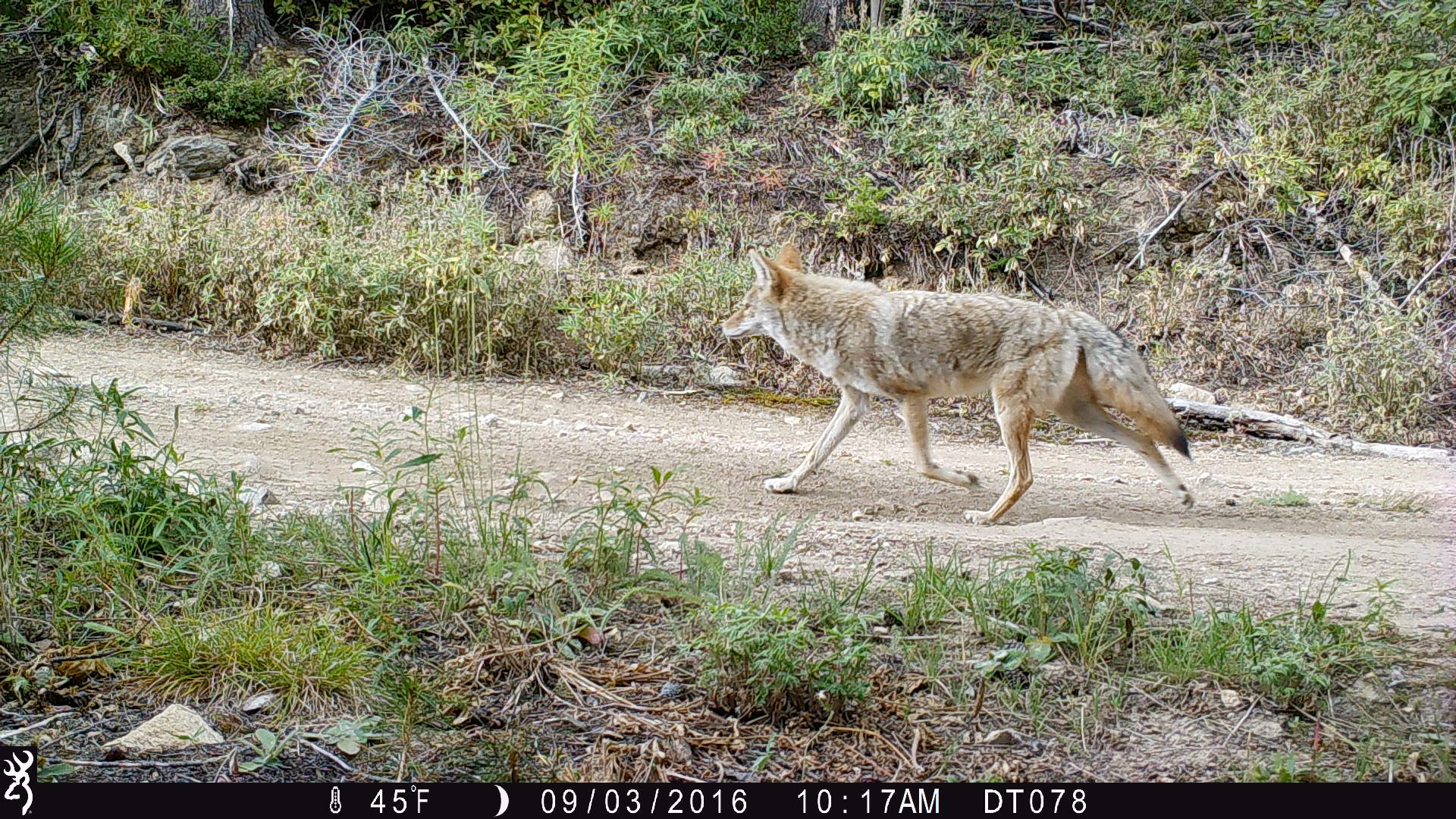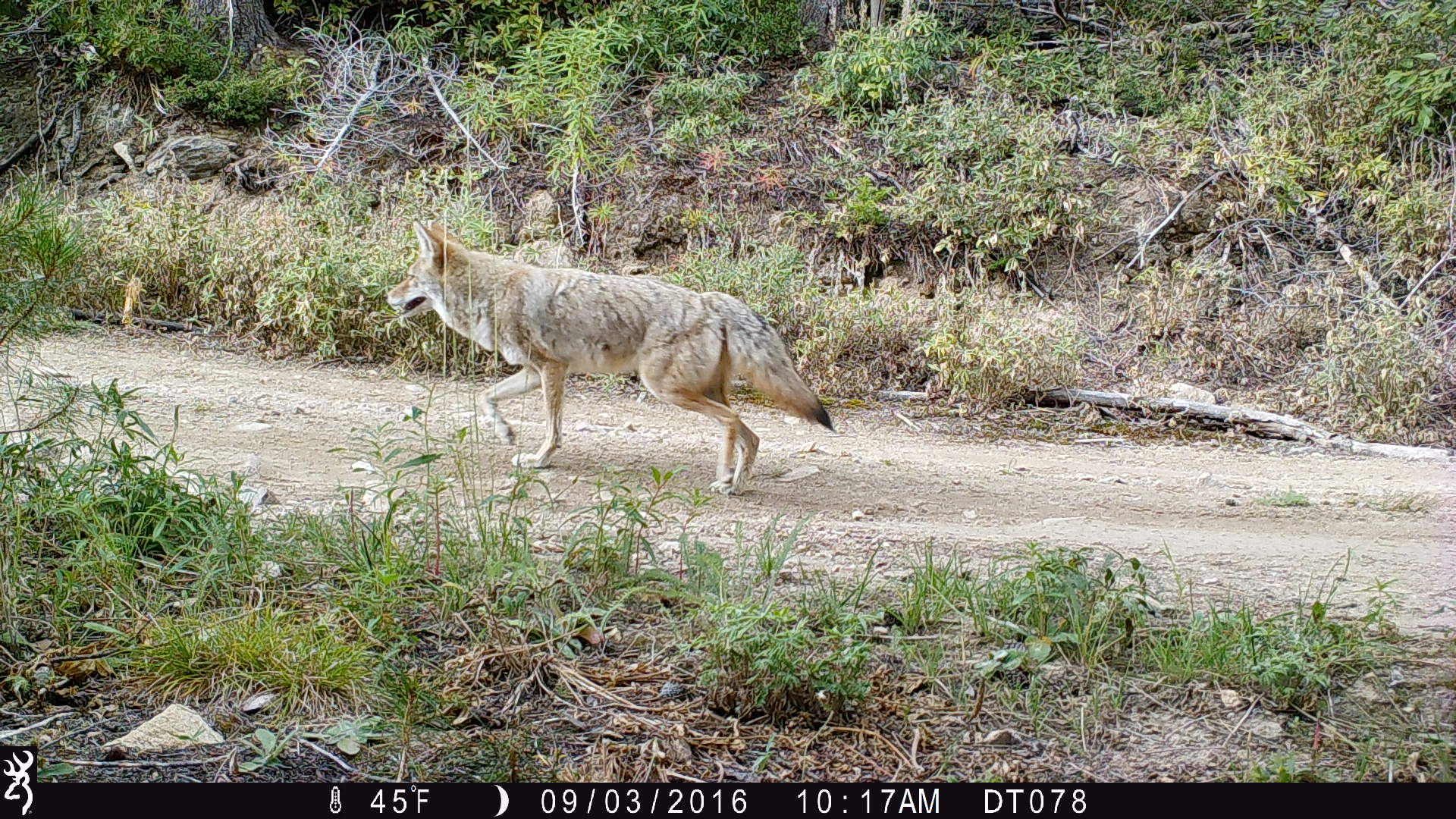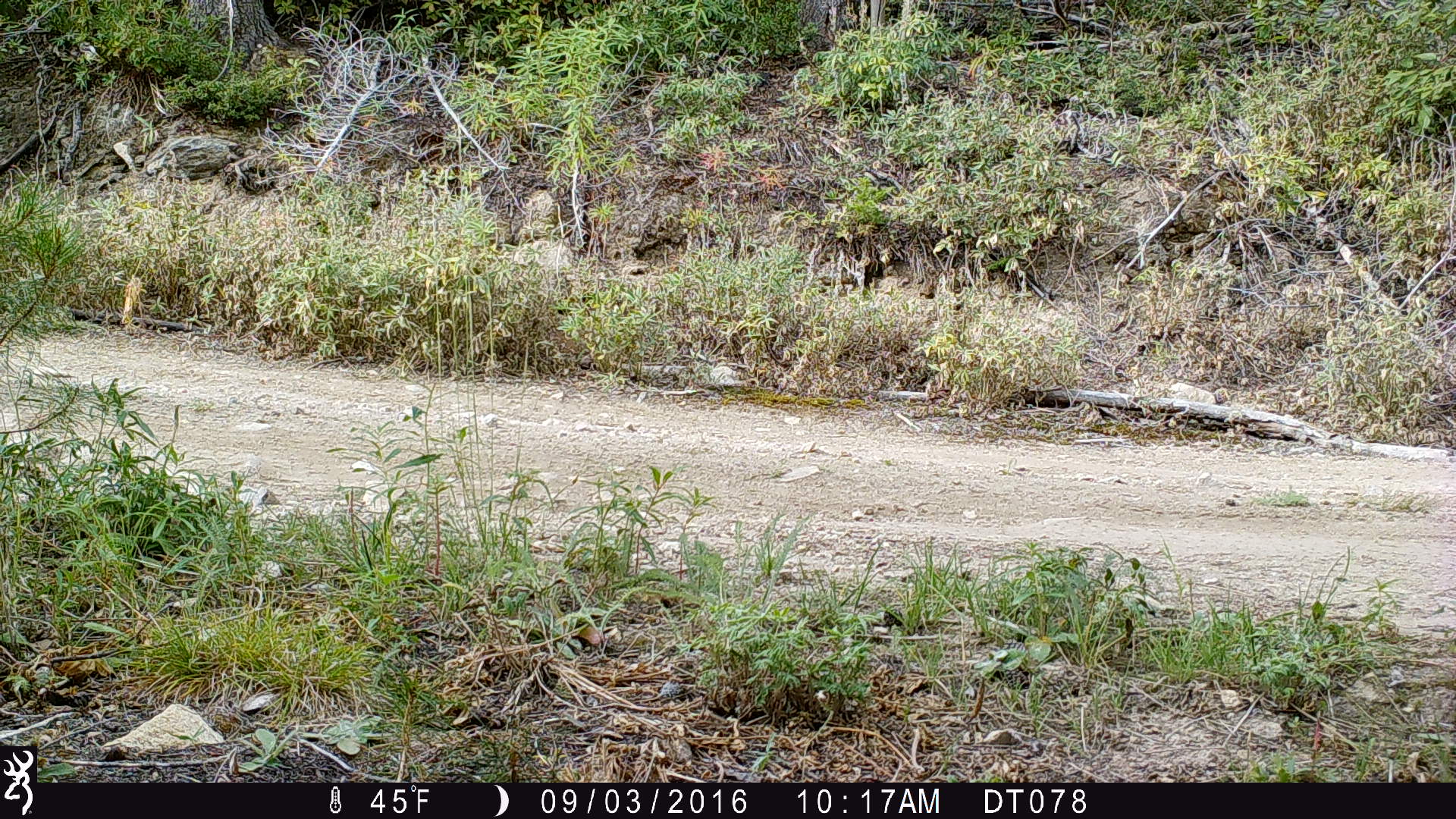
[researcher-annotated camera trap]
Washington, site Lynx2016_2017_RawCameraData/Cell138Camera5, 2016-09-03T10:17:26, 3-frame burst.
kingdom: Animalia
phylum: Chordata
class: Mammalia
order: Carnivora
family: Canidae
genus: Canis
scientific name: Canis latrans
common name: coyote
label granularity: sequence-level